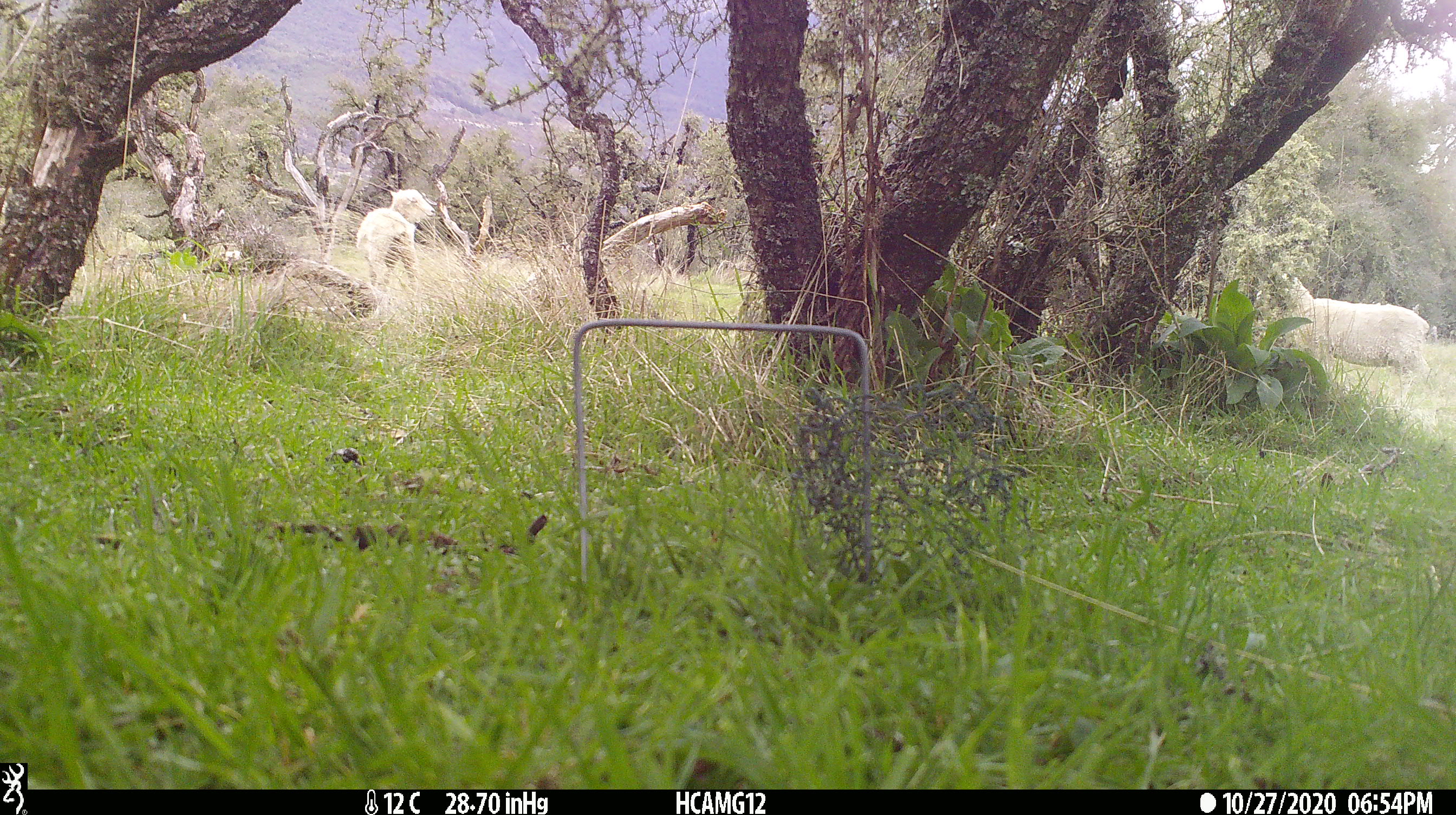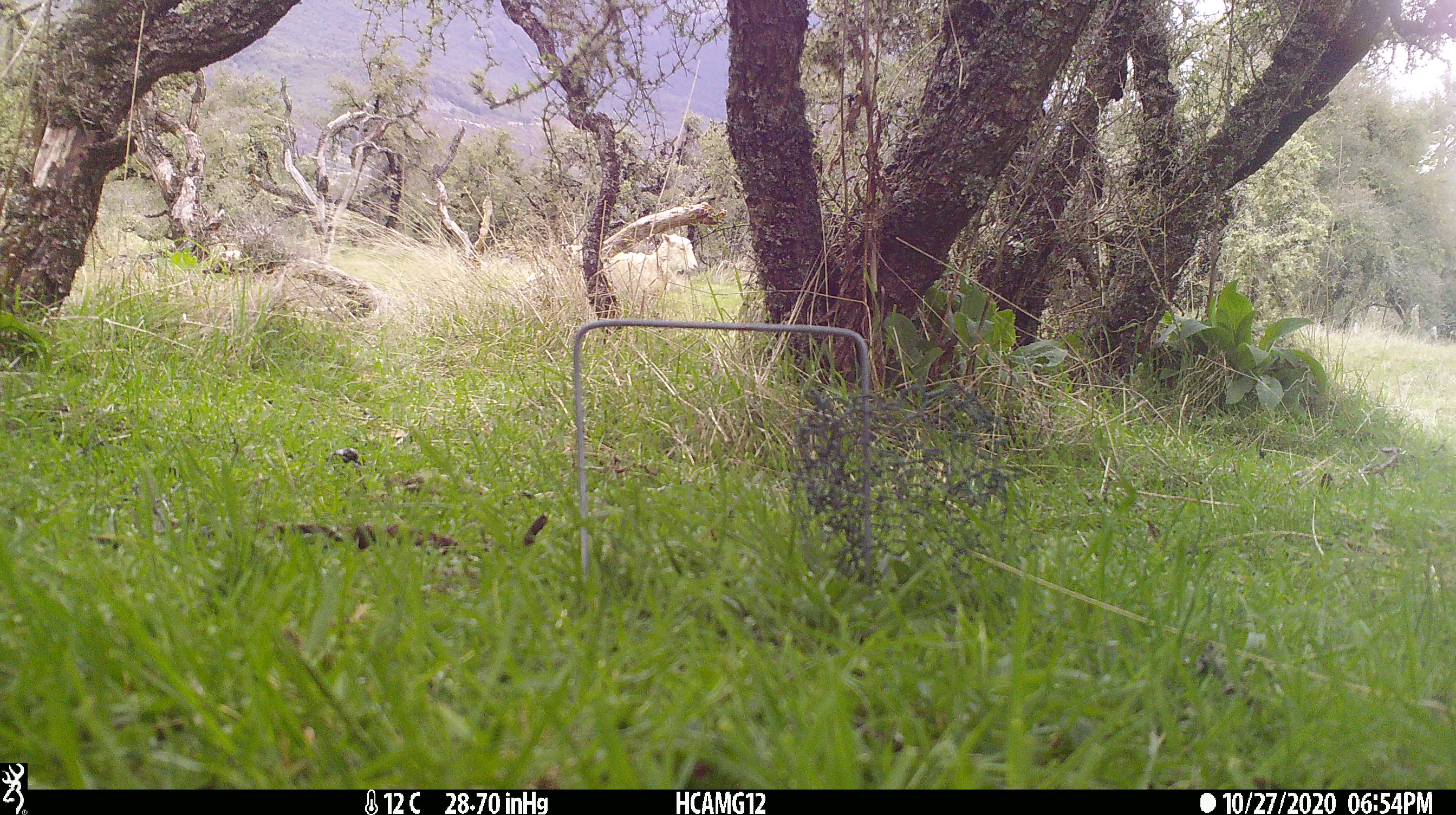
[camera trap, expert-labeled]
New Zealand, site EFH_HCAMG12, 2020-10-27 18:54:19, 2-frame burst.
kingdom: Animalia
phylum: Chordata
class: Mammalia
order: Artiodactyla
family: Bovidae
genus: Ovis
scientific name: Ovis aries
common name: domestic sheep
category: sheep